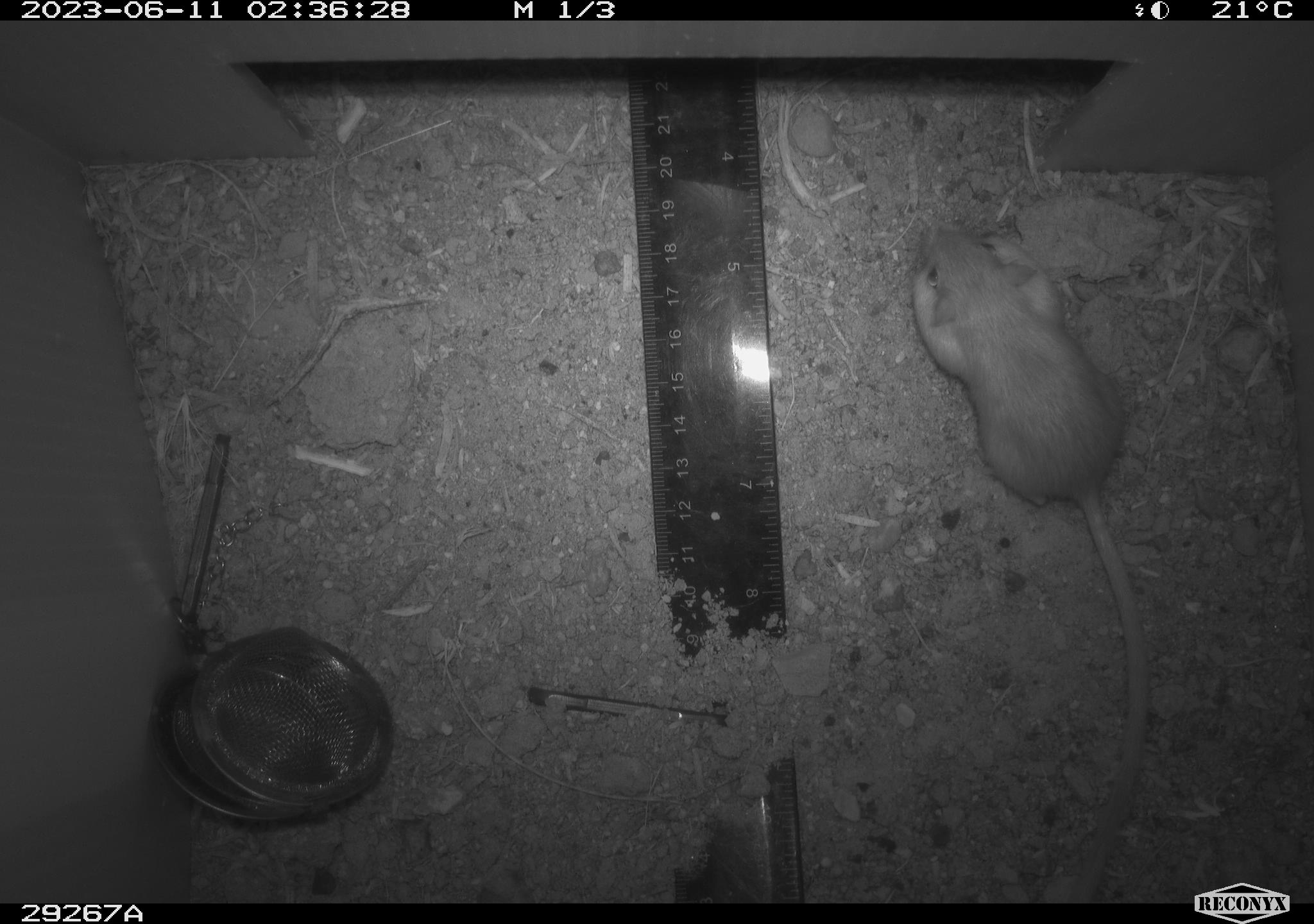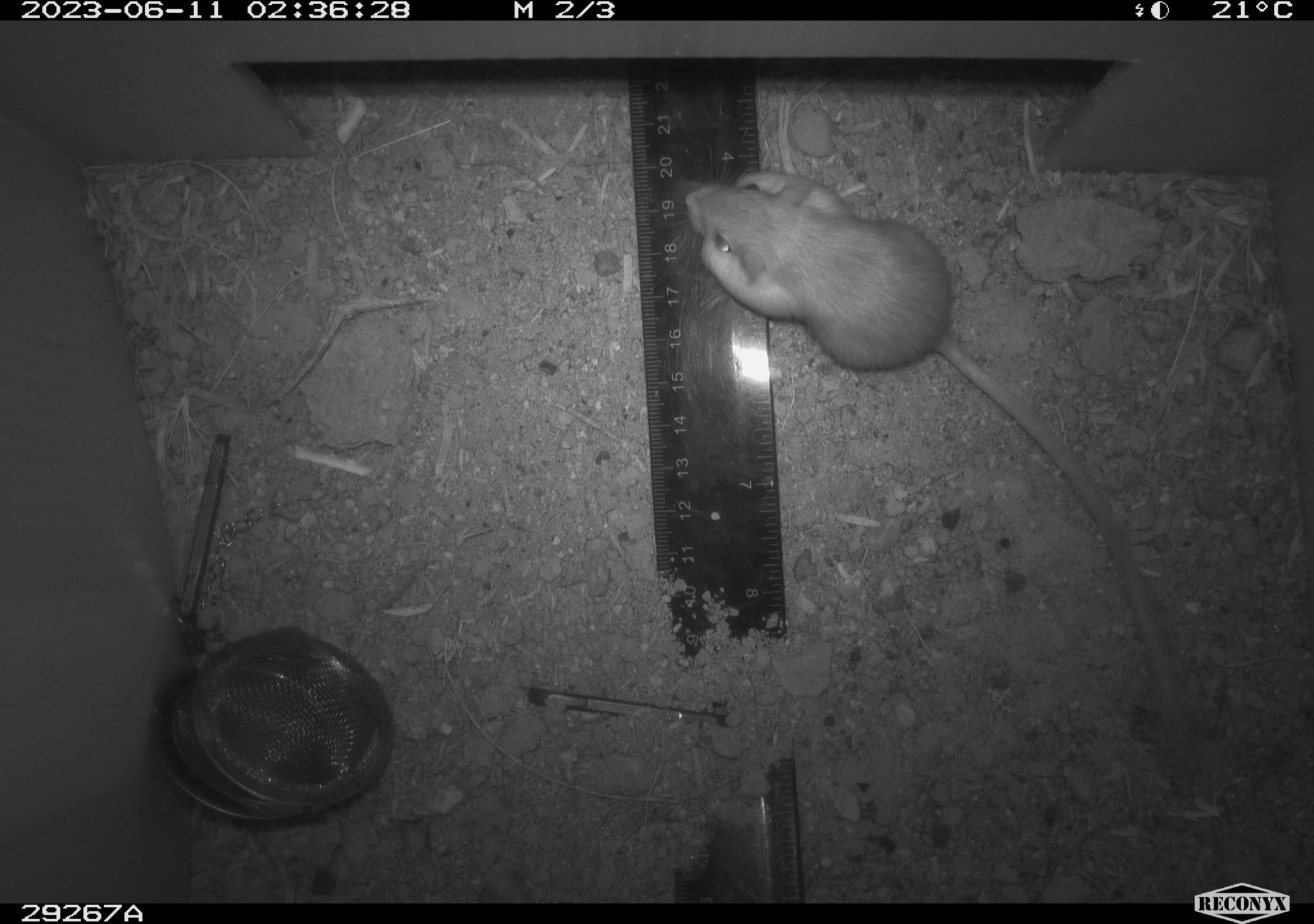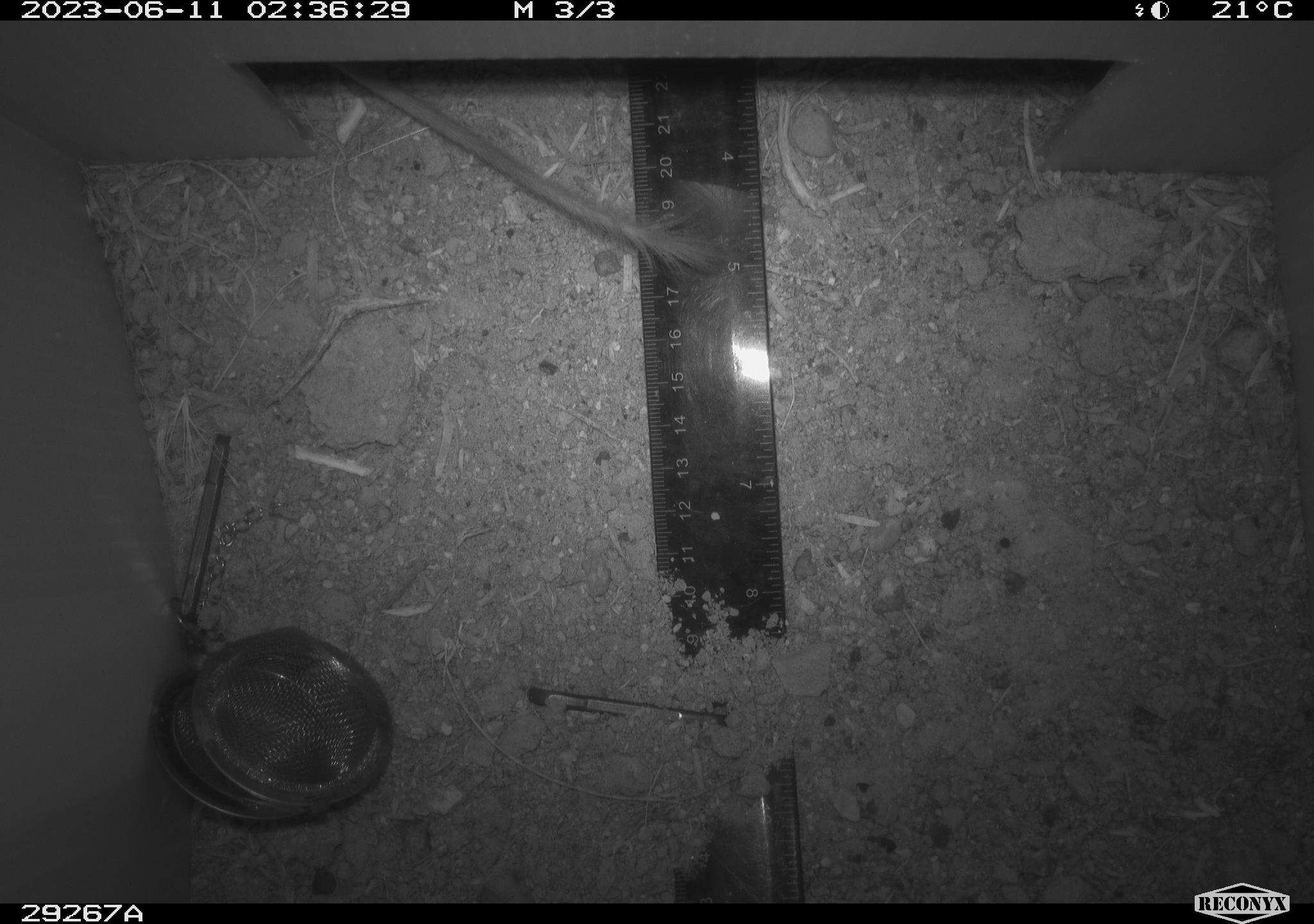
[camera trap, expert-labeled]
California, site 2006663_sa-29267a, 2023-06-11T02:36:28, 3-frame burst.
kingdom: Animalia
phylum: Chordata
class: Mammalia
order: Rodentia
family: Heteromyidae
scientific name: Heteromyidae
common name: kangaroo rats and pocket mice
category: heteromyidae family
Heteromyidae family (kangaroo rats and pocket mice) (Heteromyidae).